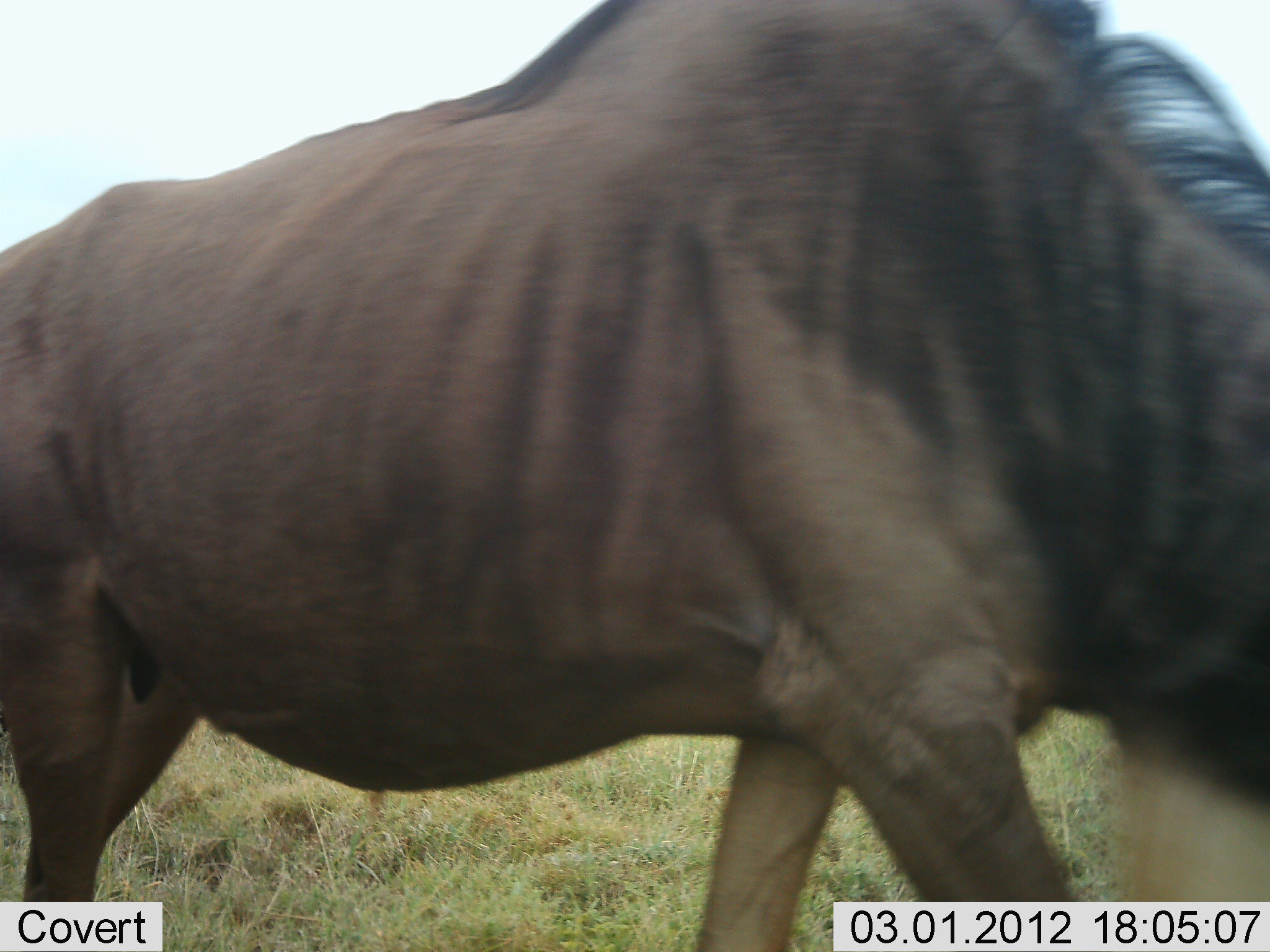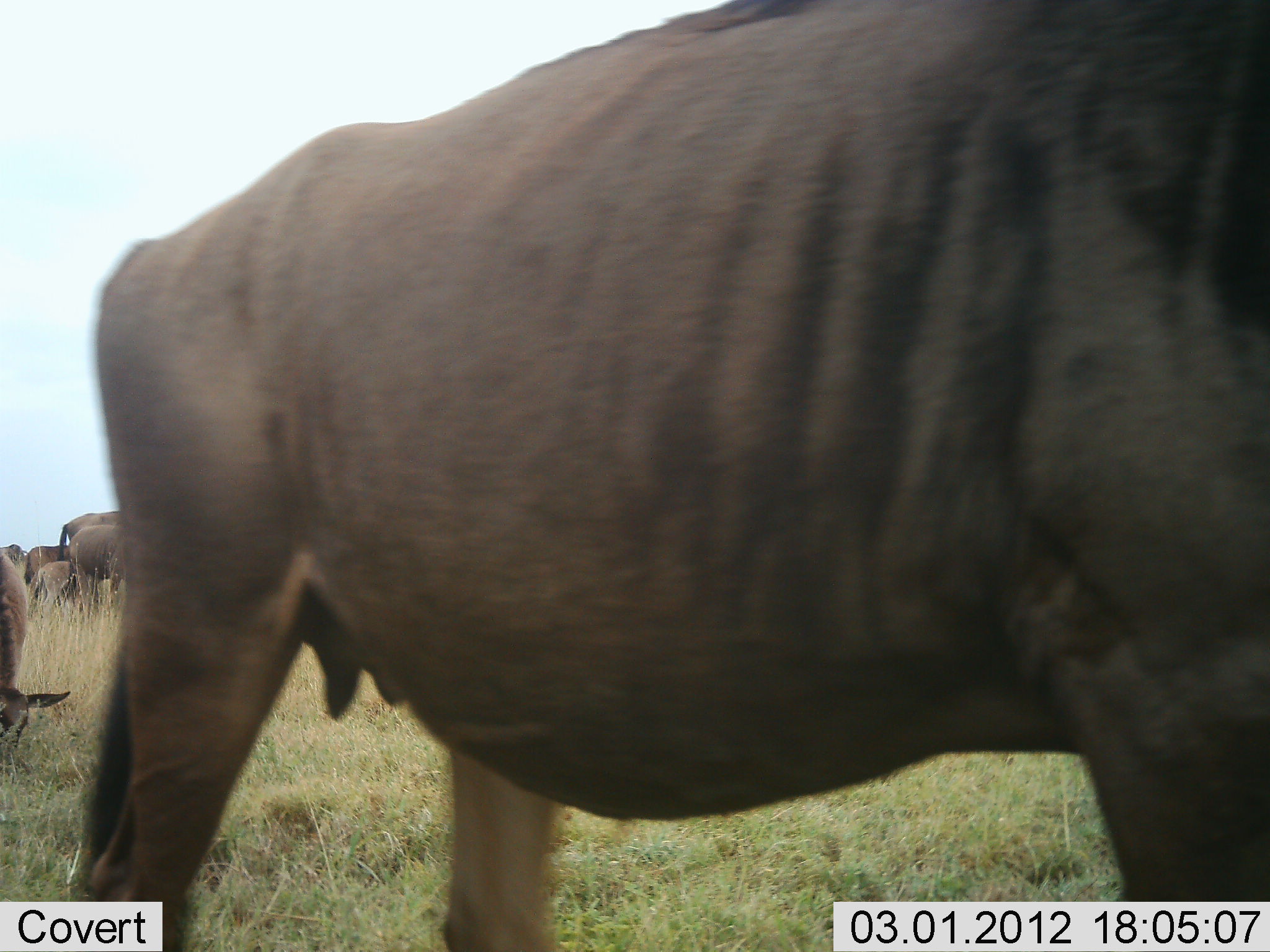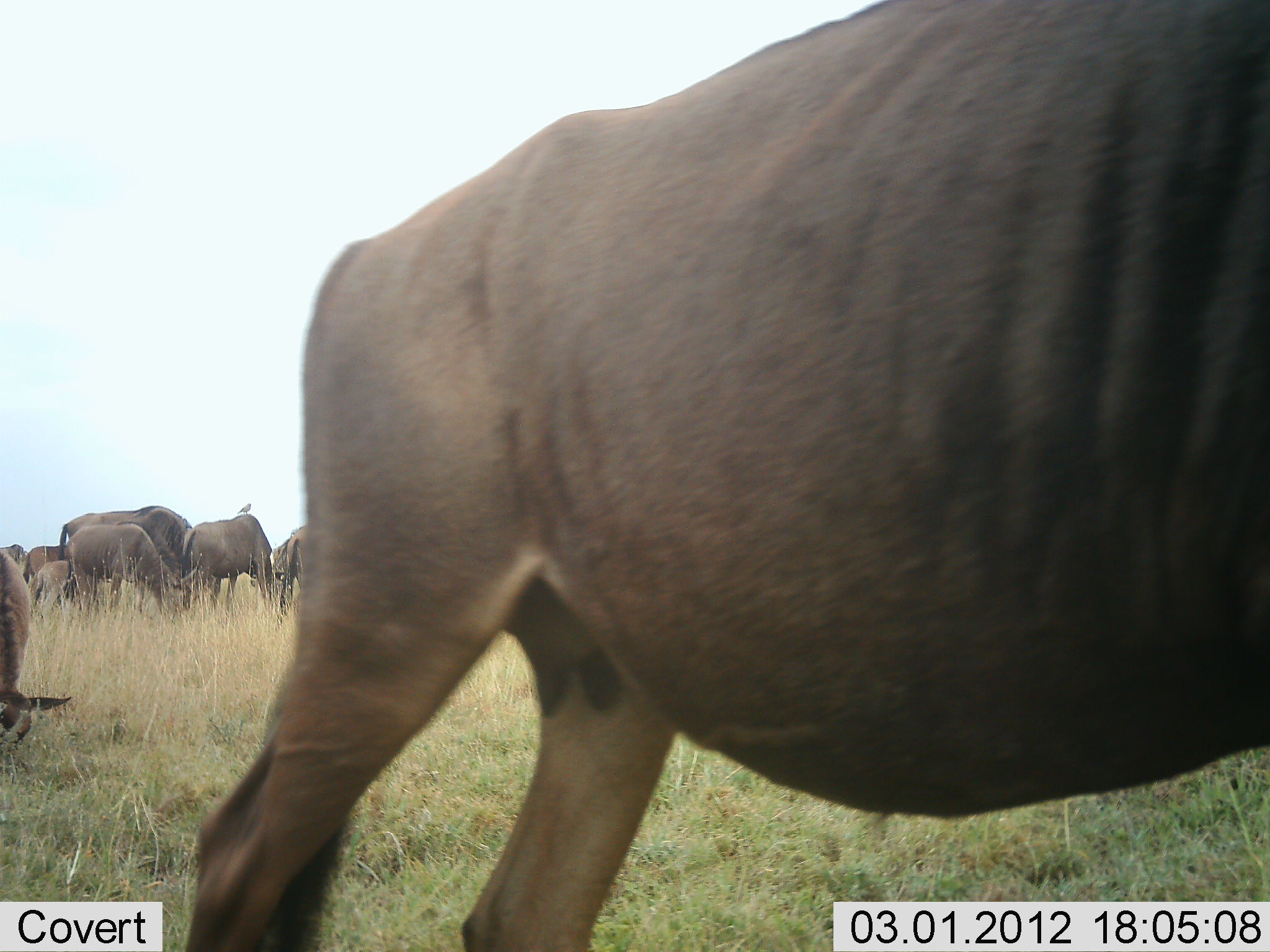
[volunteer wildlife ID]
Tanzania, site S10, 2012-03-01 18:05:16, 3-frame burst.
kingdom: Animalia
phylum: Chordata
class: Mammalia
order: Artiodactyla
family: Bovidae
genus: Connochaetes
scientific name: Connochaetes taurinus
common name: blue wildebeest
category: wildebeest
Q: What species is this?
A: Wildebeest (blue wildebeest) (Connochaetes taurinus).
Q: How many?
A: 9.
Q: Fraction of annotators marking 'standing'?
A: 29%.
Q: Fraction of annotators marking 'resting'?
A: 7%.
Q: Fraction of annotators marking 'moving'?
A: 71%.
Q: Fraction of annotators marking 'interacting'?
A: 0%.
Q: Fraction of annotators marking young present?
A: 36%.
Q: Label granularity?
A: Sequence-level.